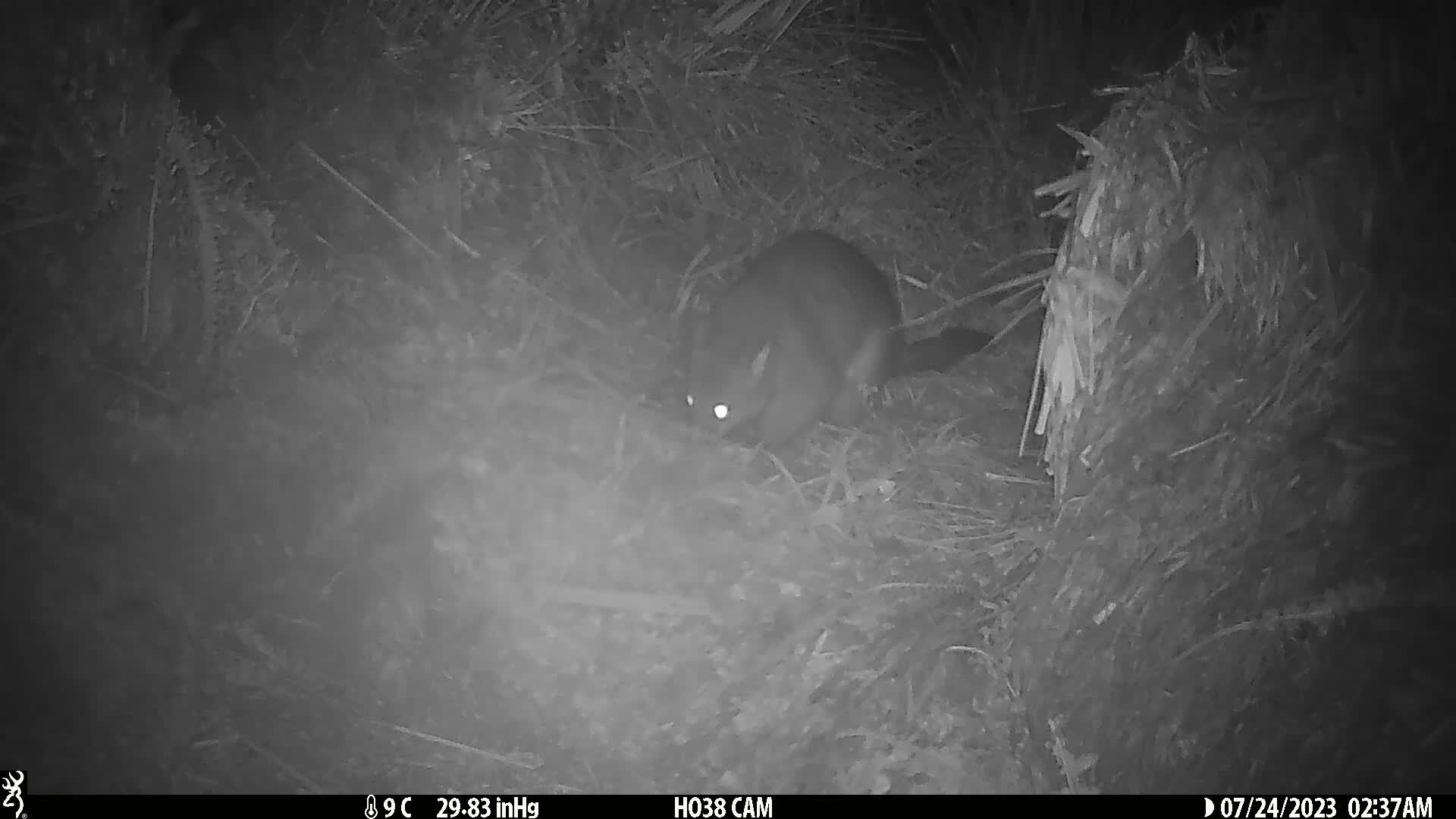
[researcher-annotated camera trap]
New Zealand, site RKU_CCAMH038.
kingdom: Animalia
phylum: Chordata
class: Mammalia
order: Diprotodontia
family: Phalangeridae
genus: Trichosurus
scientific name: Trichosurus vulpecula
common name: common brushtail possum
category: possum